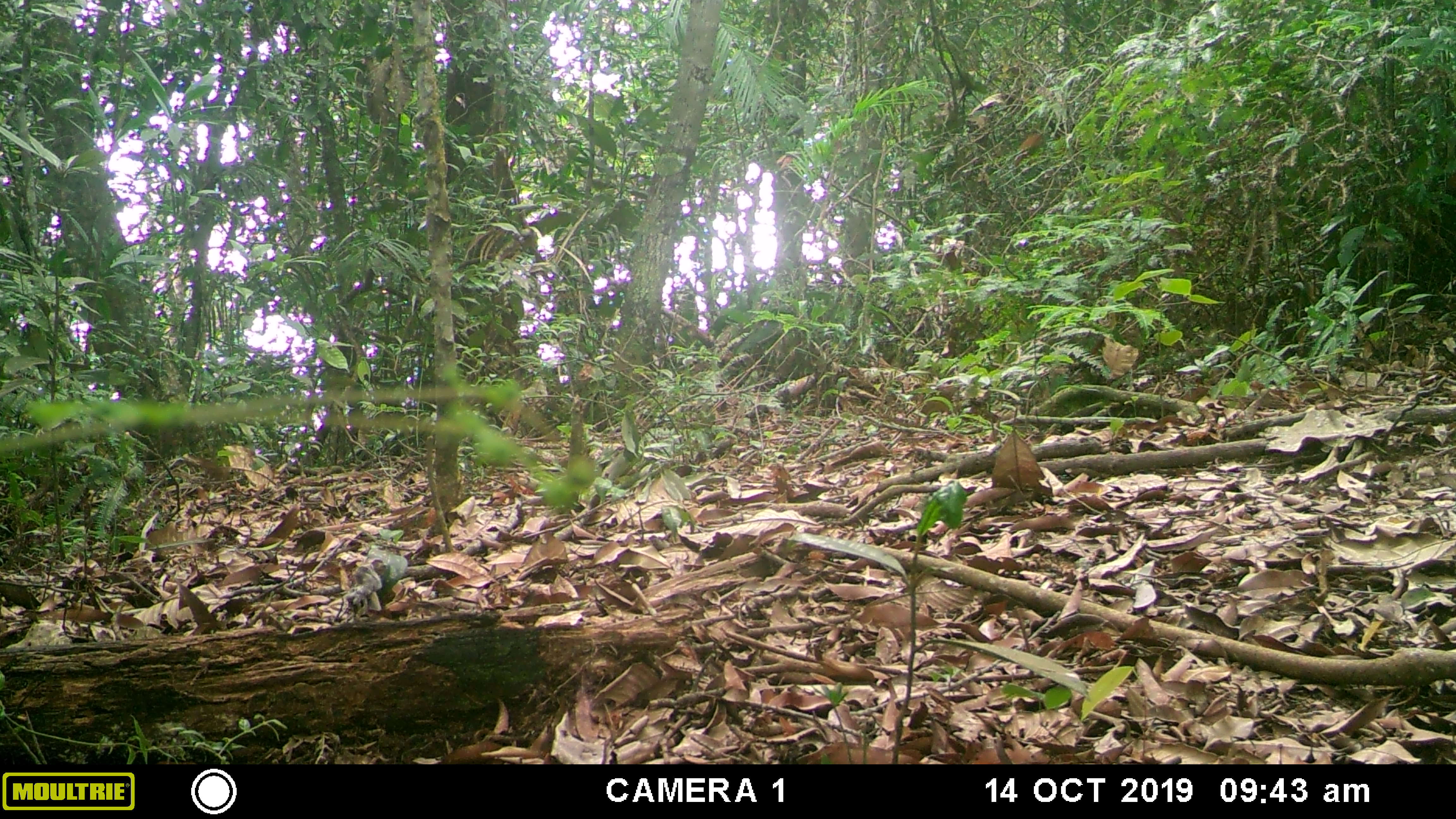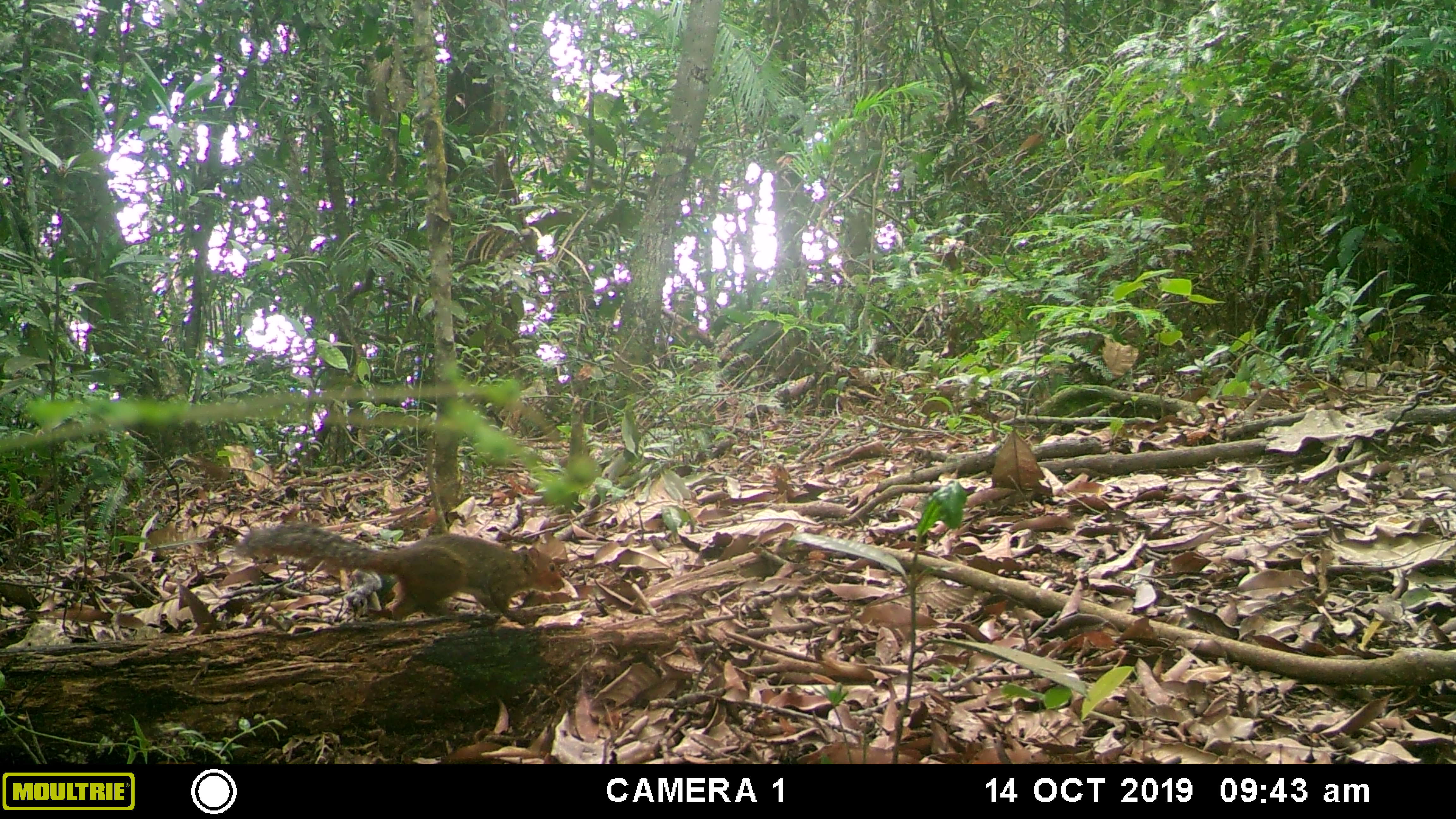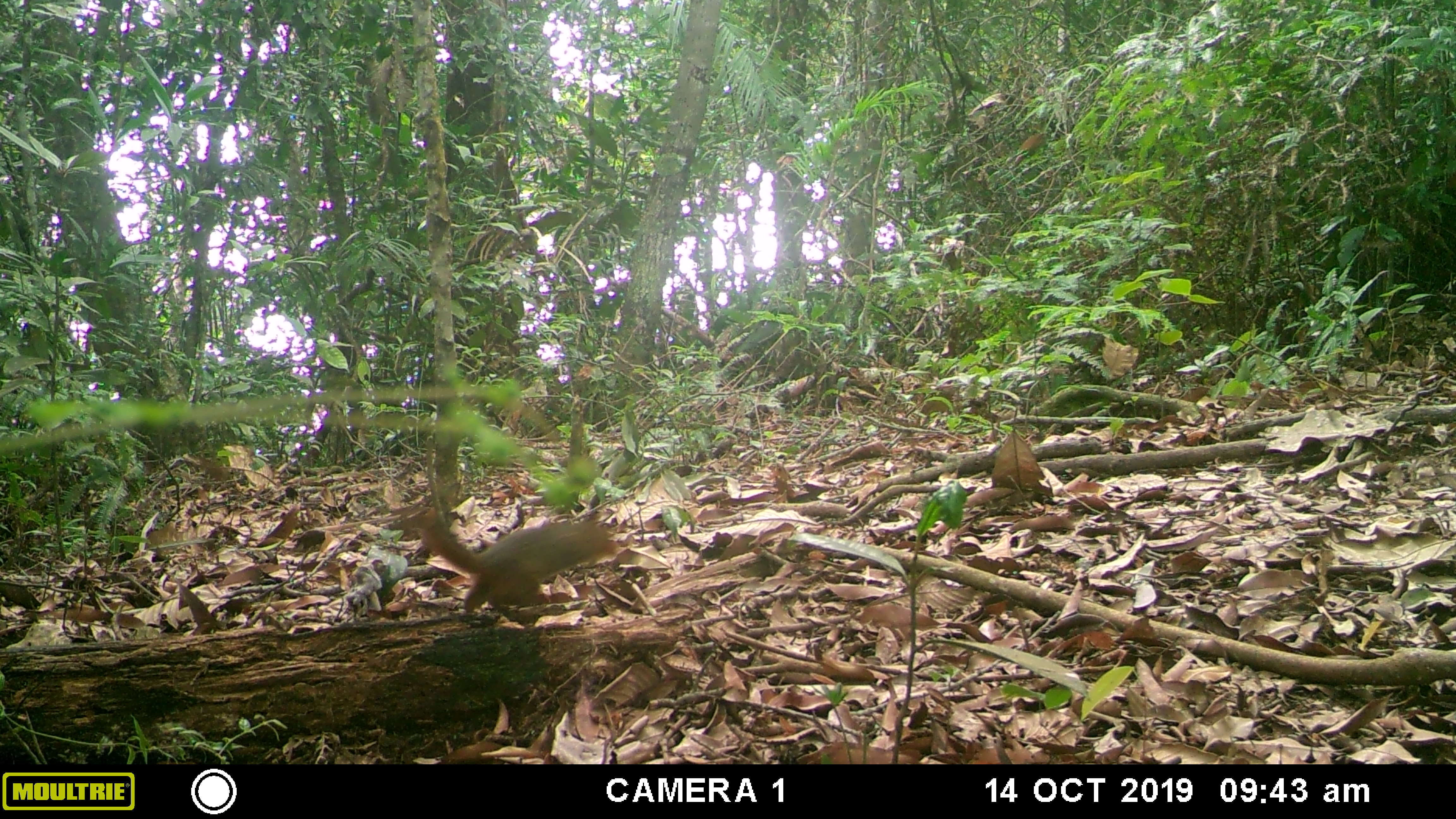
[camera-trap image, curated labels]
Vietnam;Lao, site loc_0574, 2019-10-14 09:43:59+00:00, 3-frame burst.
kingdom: Animalia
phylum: Chordata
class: Mammalia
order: Rodentia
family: Sciuridae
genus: Dremomys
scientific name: Dremomys rufigenis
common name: red-cheeked squirrel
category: red cheeked squirrel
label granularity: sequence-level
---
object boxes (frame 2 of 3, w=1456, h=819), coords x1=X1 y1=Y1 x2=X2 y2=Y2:
red cheeked squirrel: x1=232 y1=519 x2=566 y2=614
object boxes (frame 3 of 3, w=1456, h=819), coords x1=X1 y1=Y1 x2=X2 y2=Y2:
red cheeked squirrel: x1=405 y1=506 x2=618 y2=614